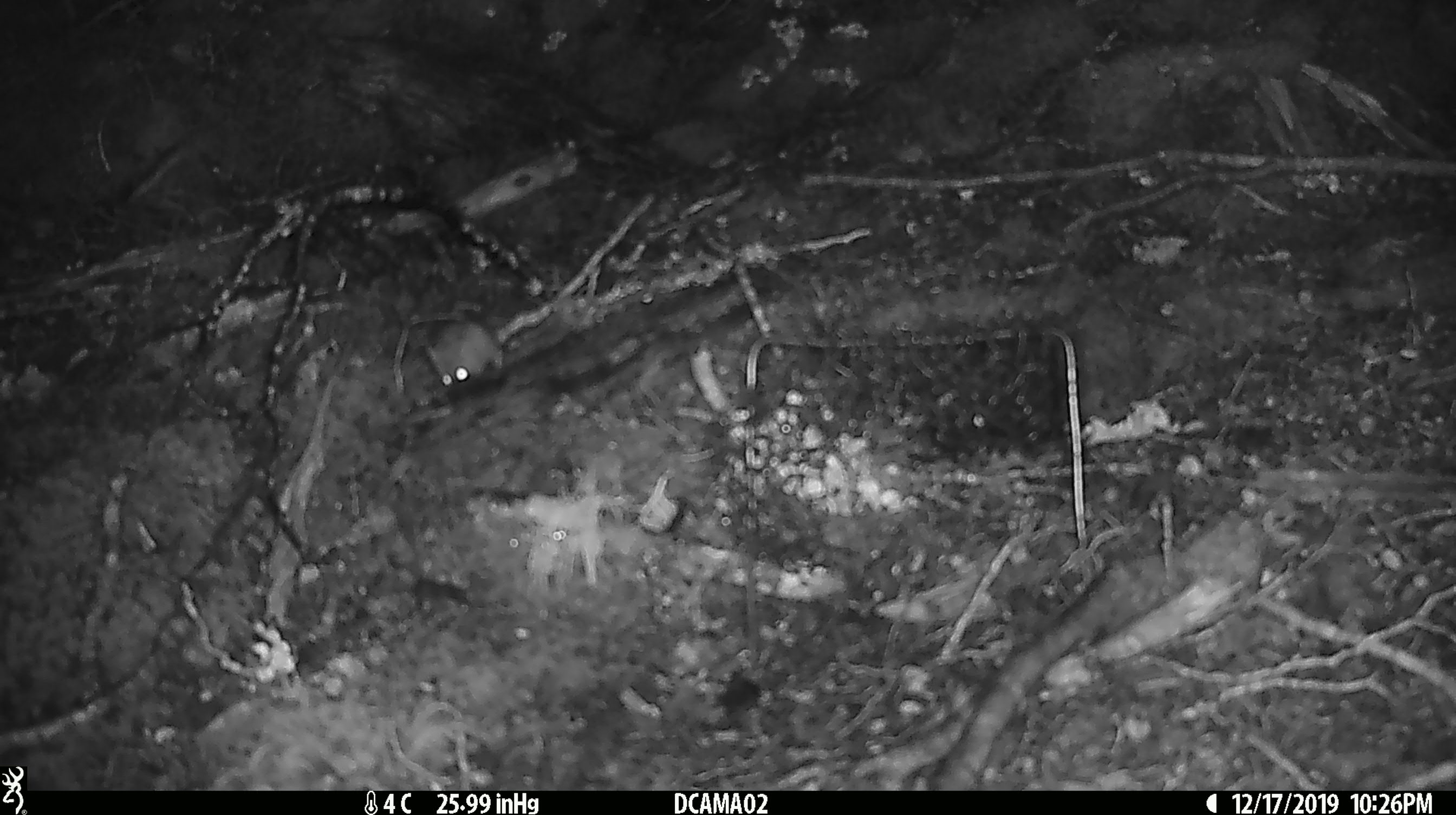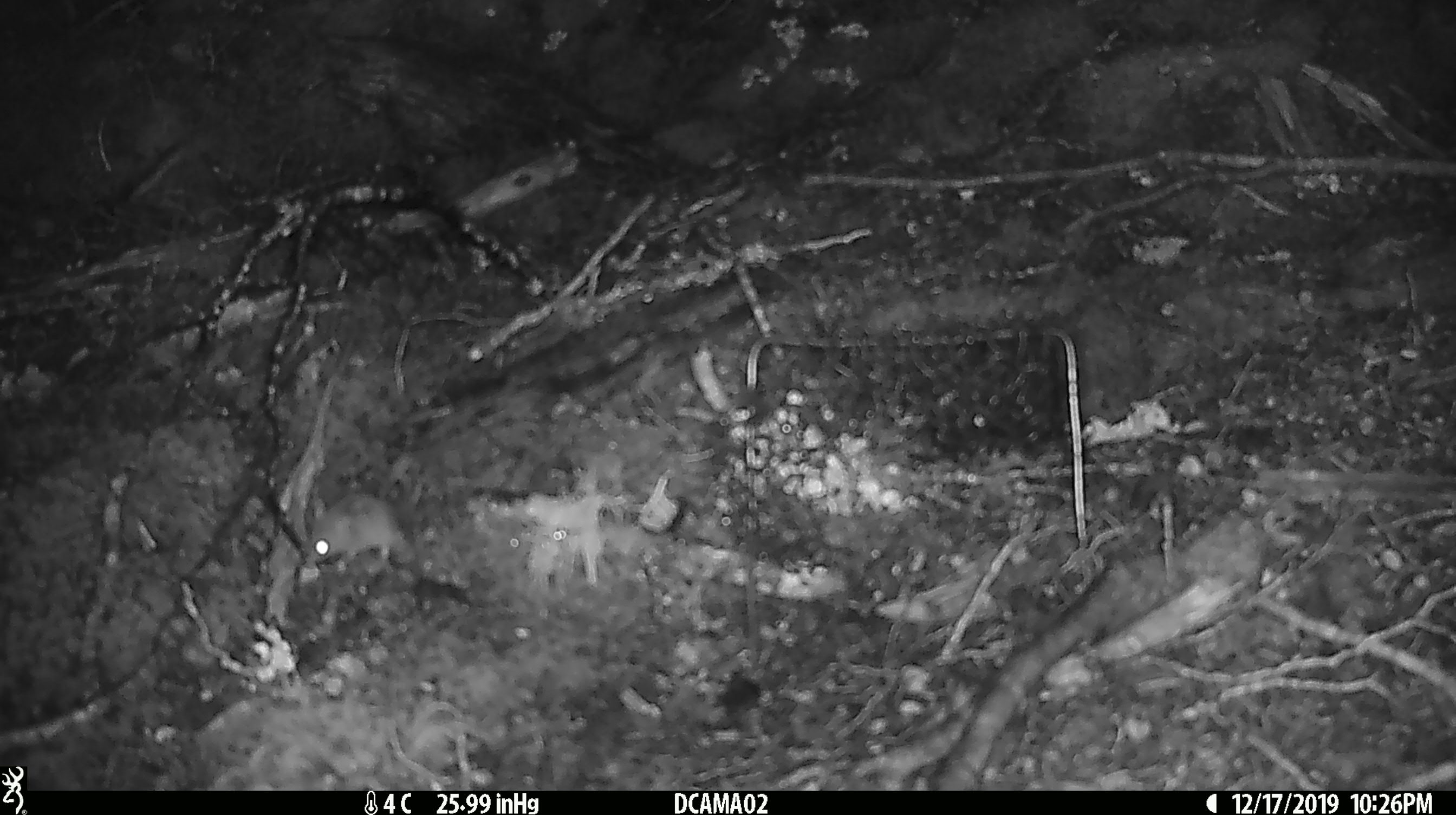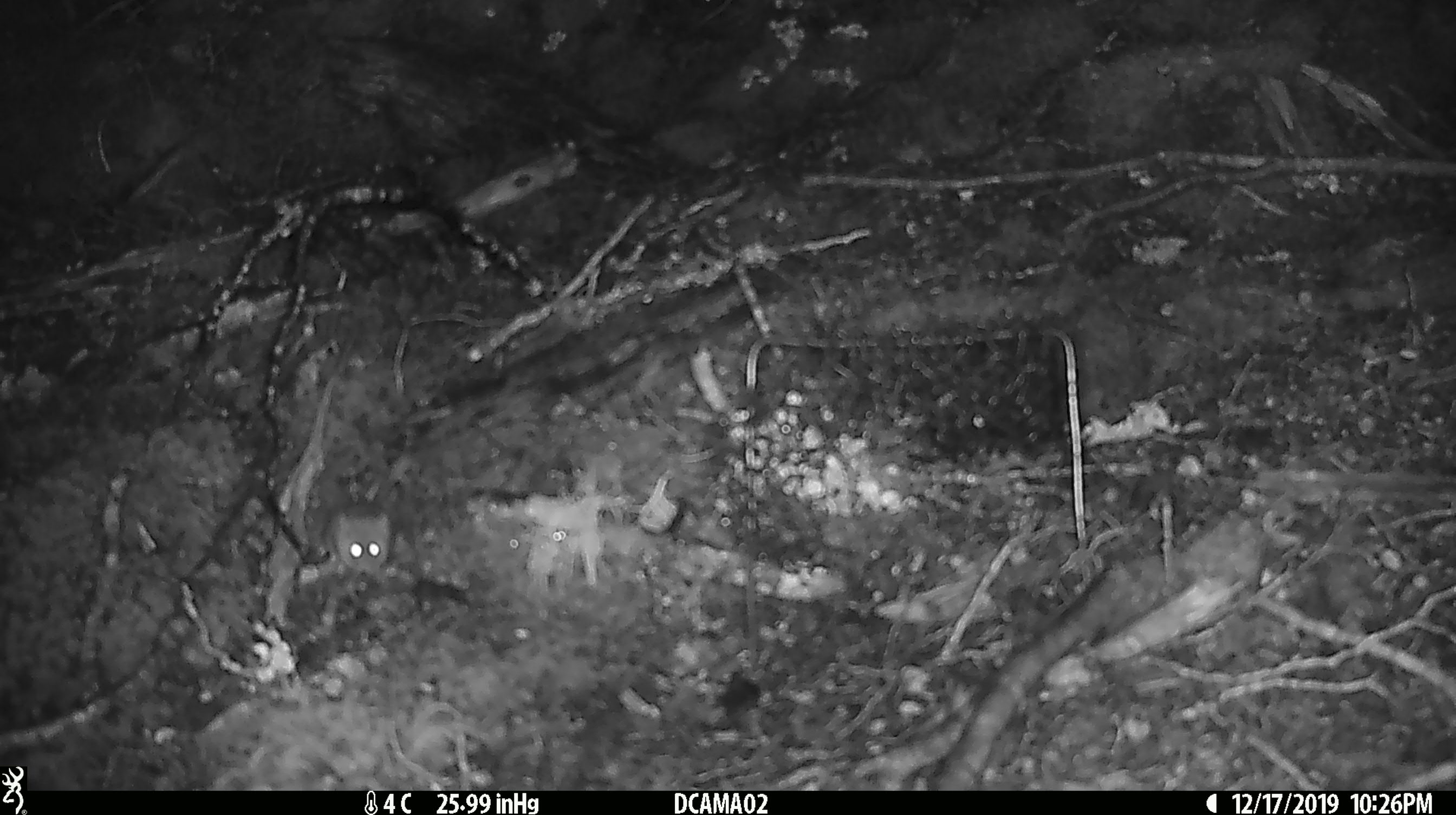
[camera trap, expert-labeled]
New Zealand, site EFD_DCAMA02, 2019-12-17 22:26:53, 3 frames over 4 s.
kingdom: Animalia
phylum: Chordata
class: Mammalia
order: Rodentia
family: Muridae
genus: Mus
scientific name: Mus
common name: mouse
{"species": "mouse (Mus)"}